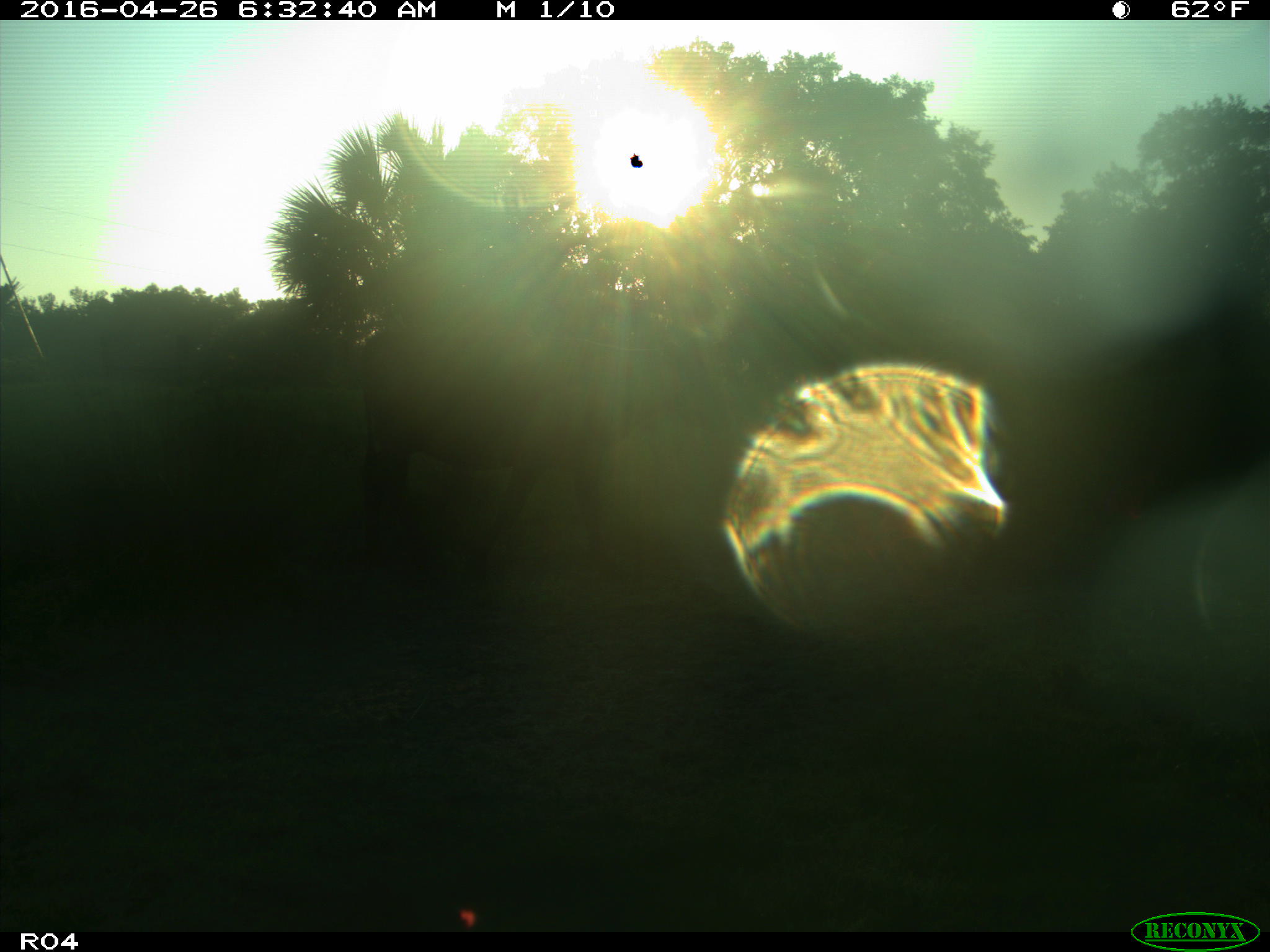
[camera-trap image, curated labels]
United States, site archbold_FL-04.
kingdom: Animalia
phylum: Chordata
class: Mammalia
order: Artiodactyla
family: Bovidae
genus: Bos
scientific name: Bos taurus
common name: domestic cow